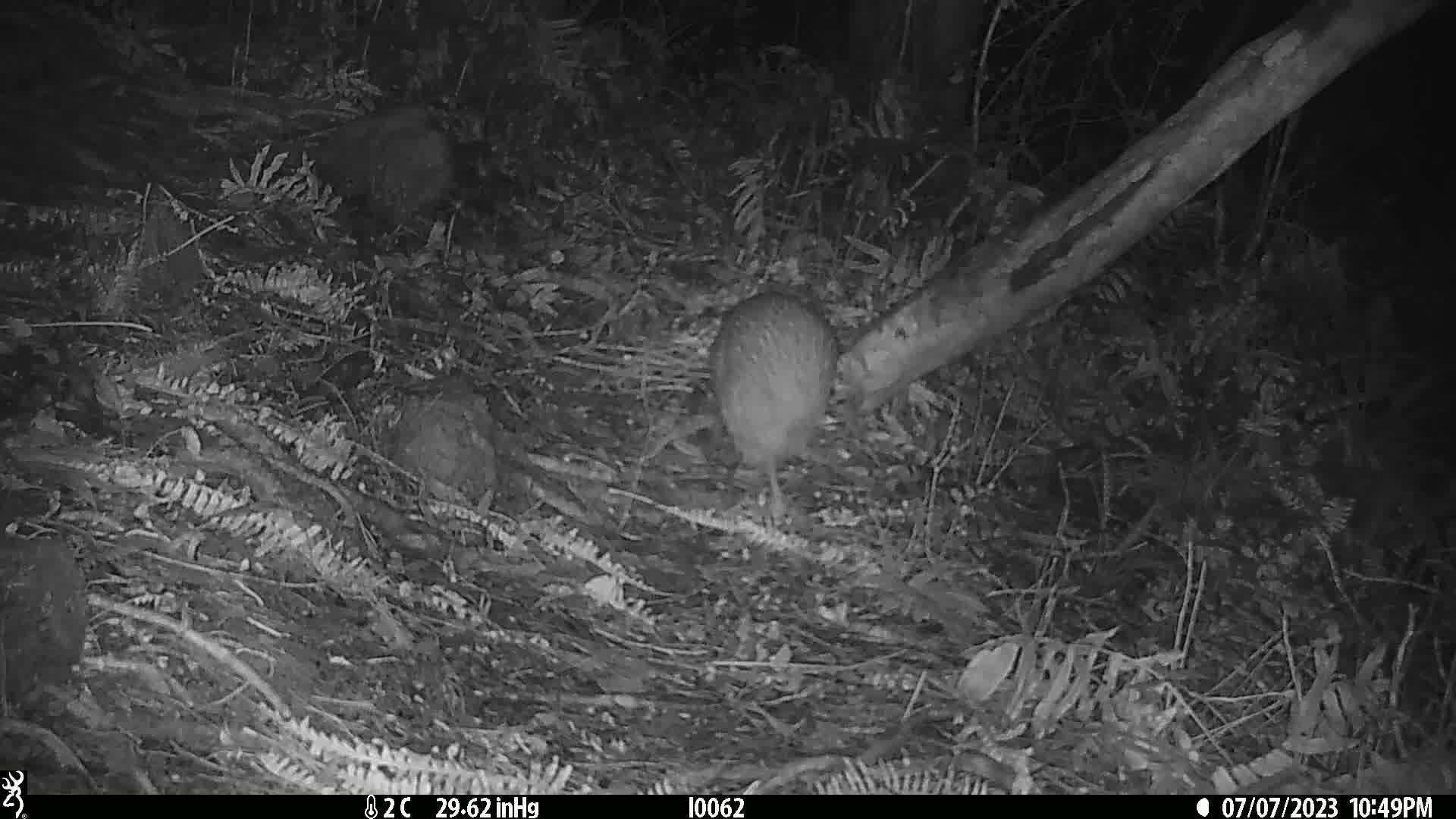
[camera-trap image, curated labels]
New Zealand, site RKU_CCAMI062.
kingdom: Animalia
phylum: Chordata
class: Aves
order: Apterygiformes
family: Apterygidae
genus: Apteryx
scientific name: Apteryx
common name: kiwi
Kiwi (Apteryx).